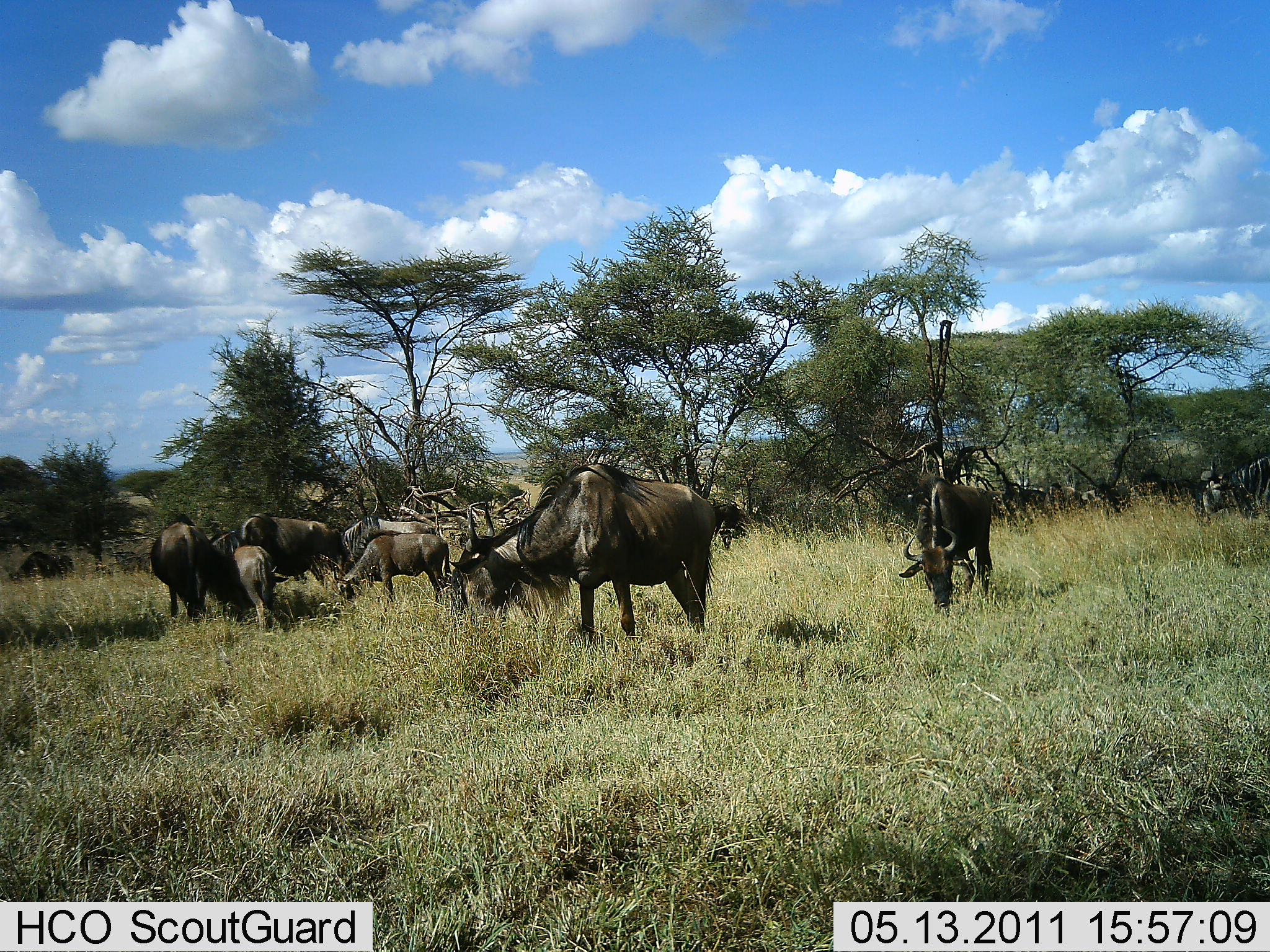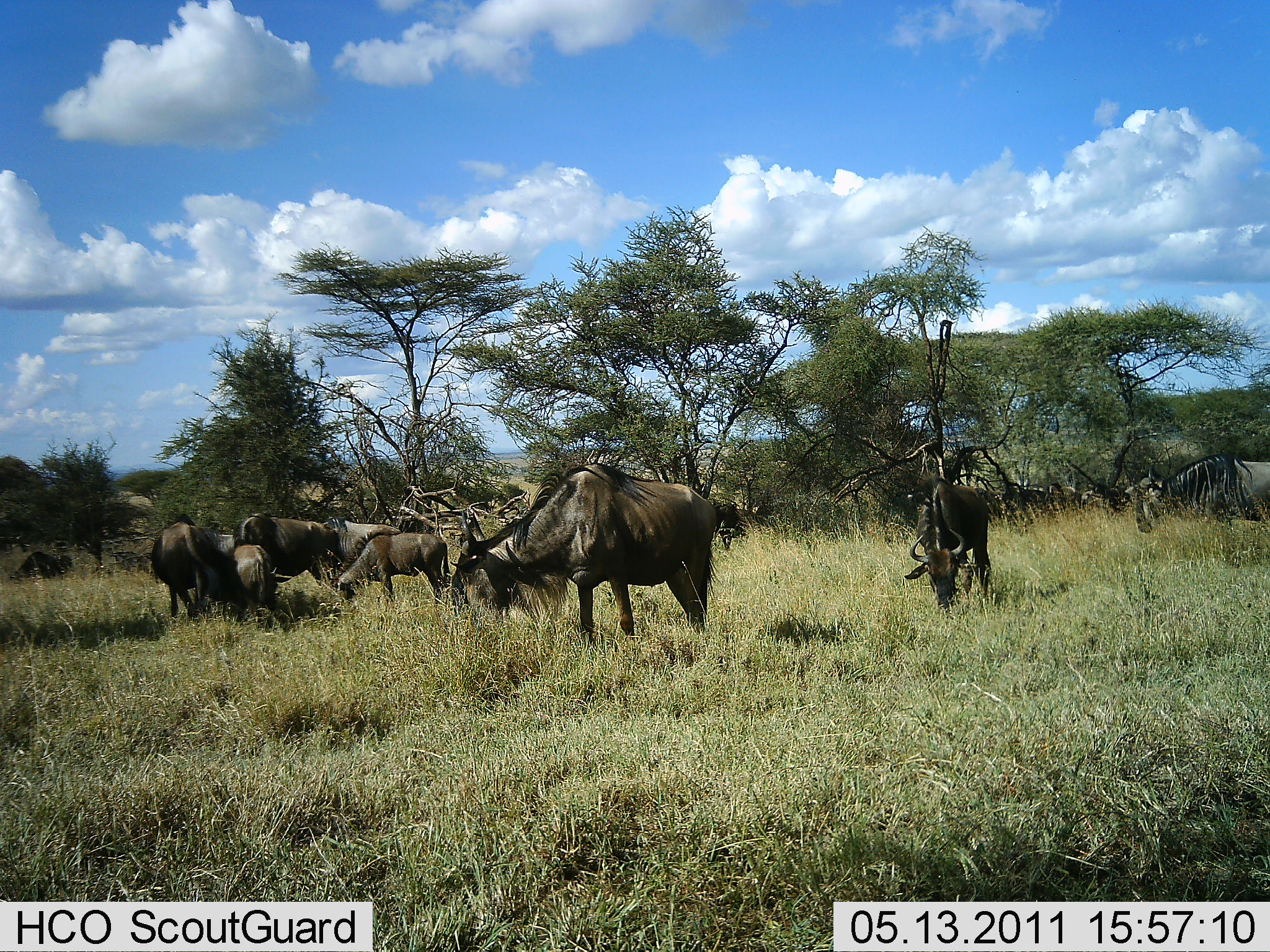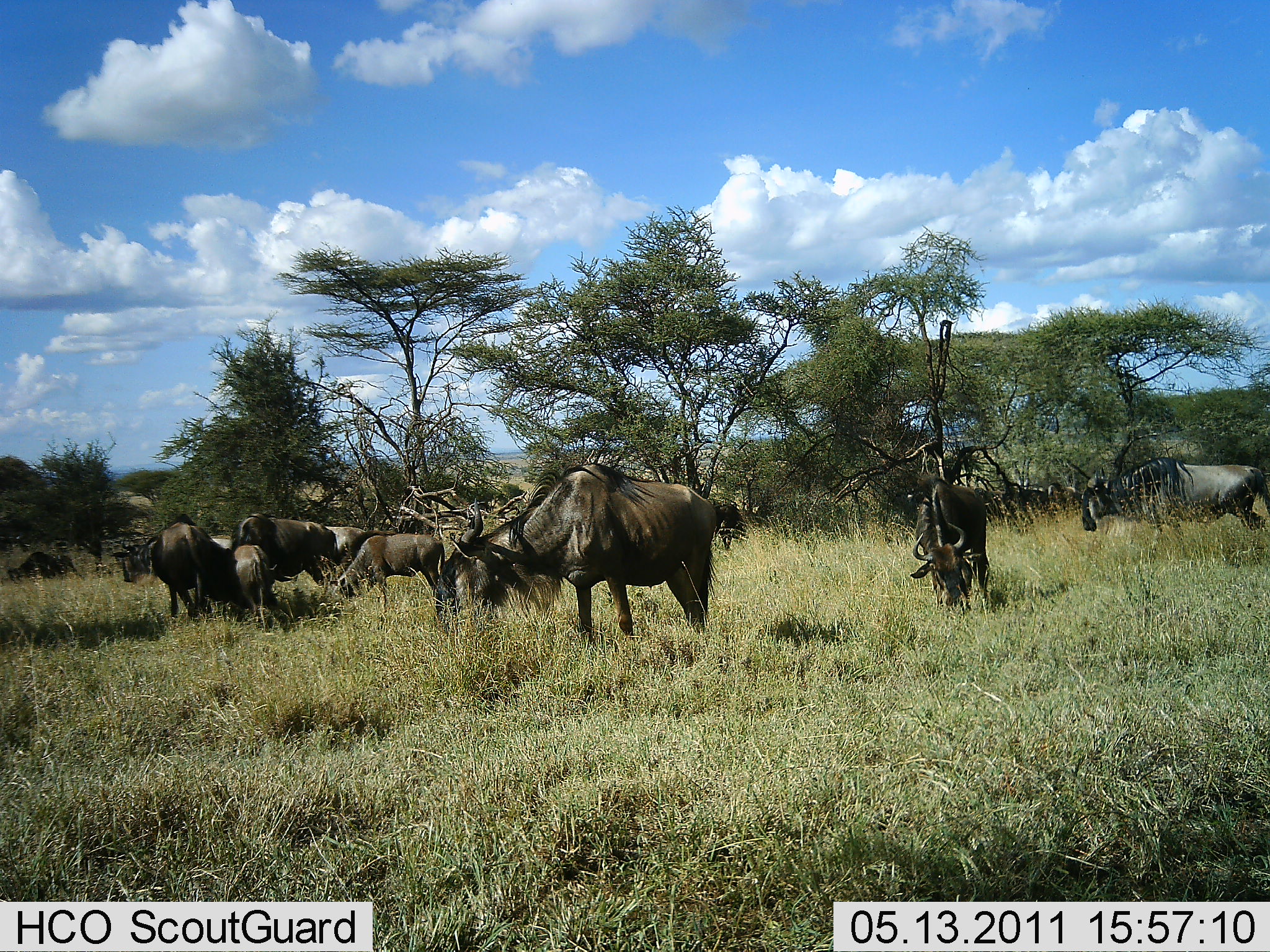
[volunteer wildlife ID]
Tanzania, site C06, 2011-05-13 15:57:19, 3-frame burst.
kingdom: Animalia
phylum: Chordata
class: Mammalia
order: Artiodactyla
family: Bovidae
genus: Connochaetes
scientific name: Connochaetes taurinus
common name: blue wildebeest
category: wildebeest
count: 9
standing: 36%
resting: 0%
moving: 27%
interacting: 0%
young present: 27%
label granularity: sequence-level